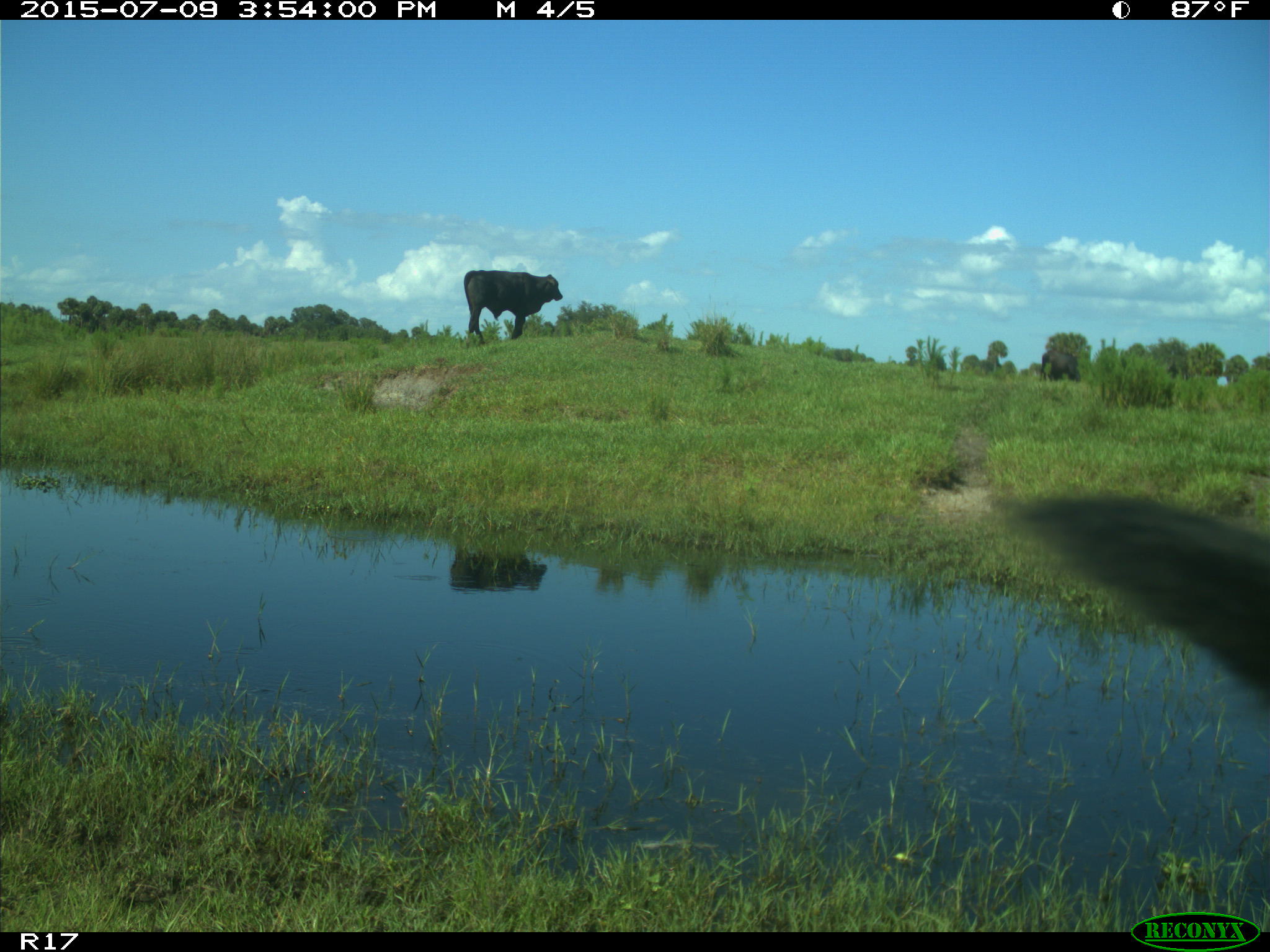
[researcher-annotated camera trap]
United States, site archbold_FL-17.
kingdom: Animalia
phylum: Chordata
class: Mammalia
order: Artiodactyla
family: Bovidae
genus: Bos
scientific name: Bos taurus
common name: domestic cow